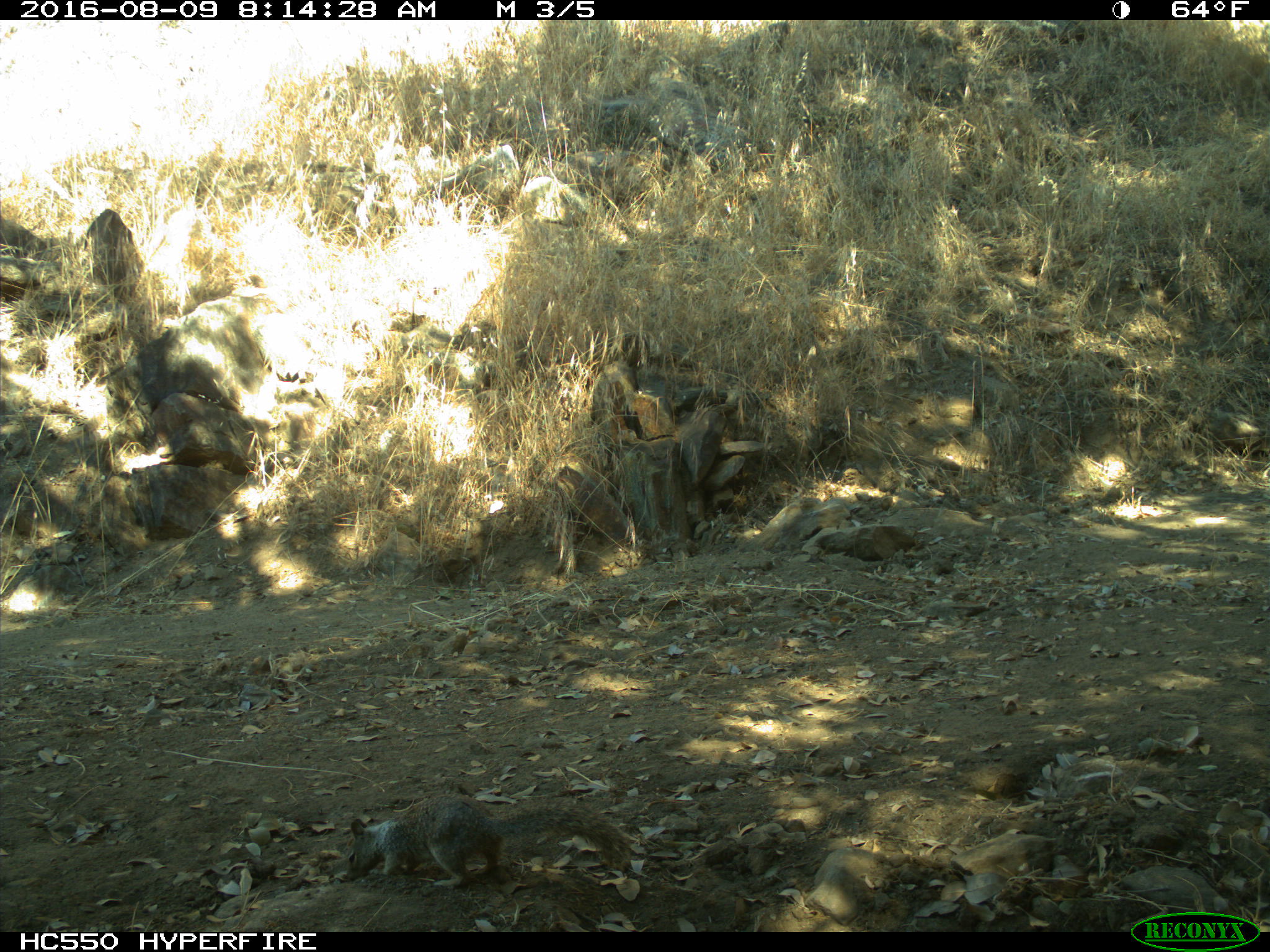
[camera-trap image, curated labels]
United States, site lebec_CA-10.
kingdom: Animalia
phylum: Chordata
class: Mammalia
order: Rodentia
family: Sciuridae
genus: Otospermophilus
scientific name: Otospermophilus beecheyi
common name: california ground squirrel